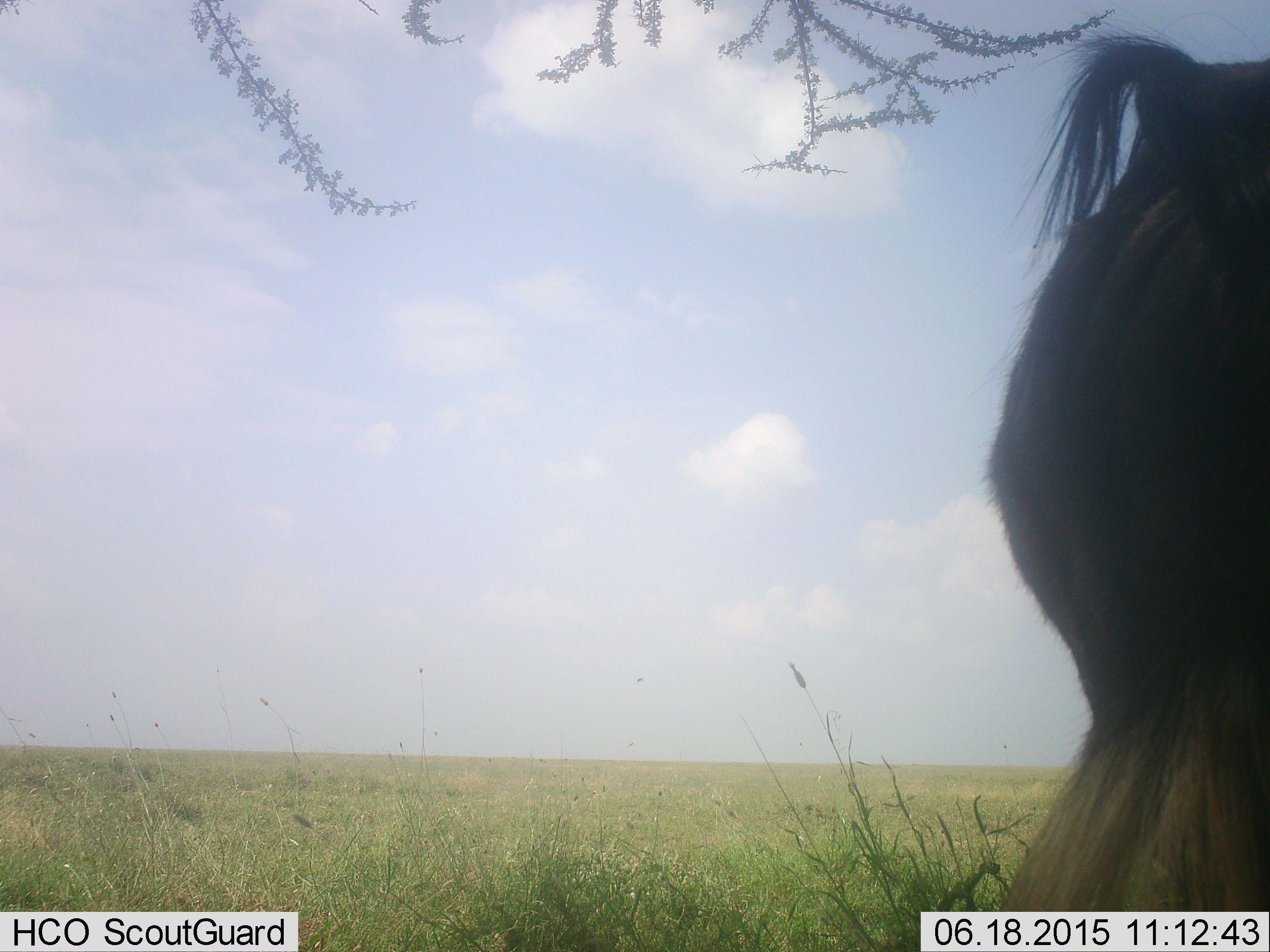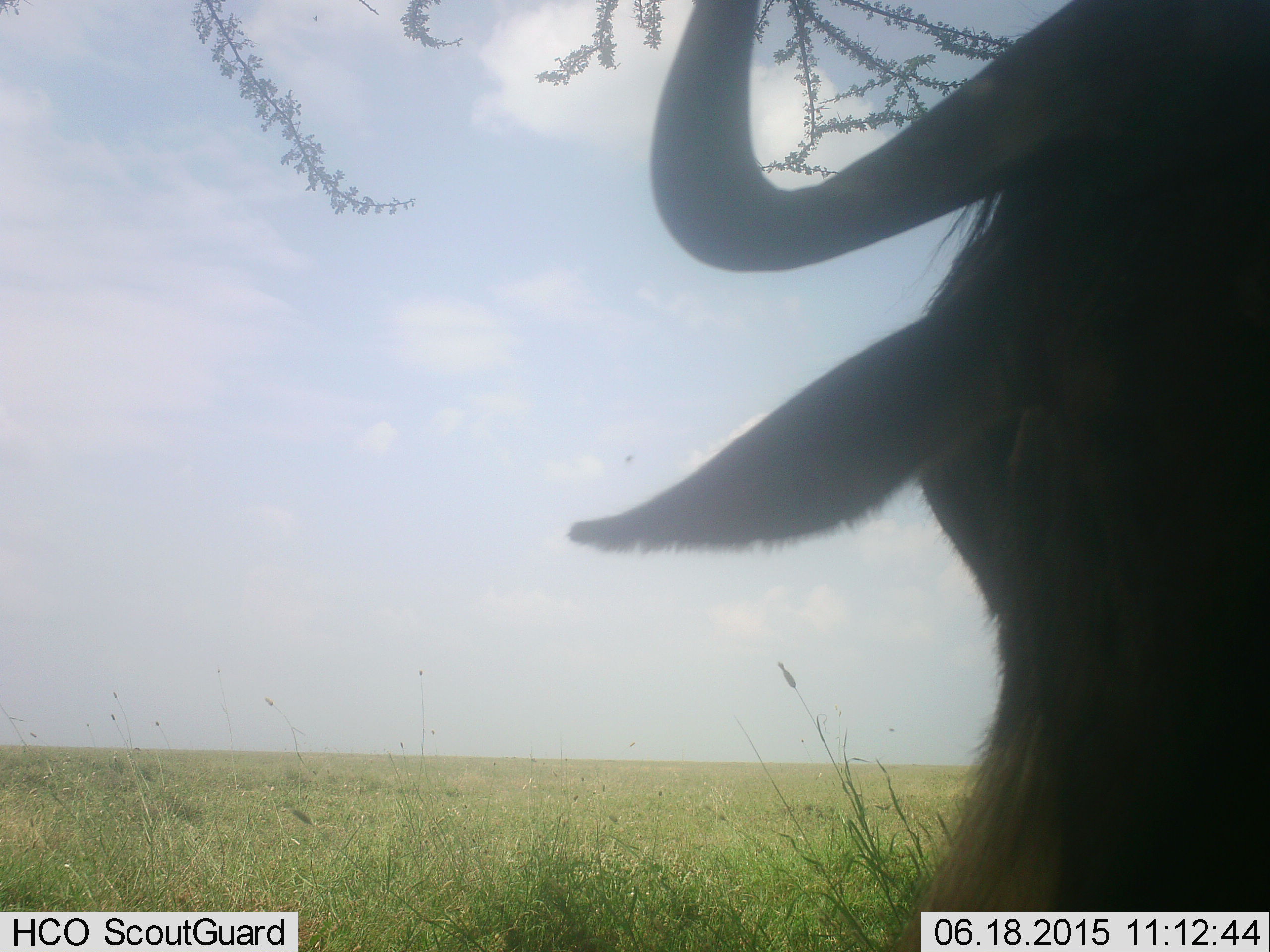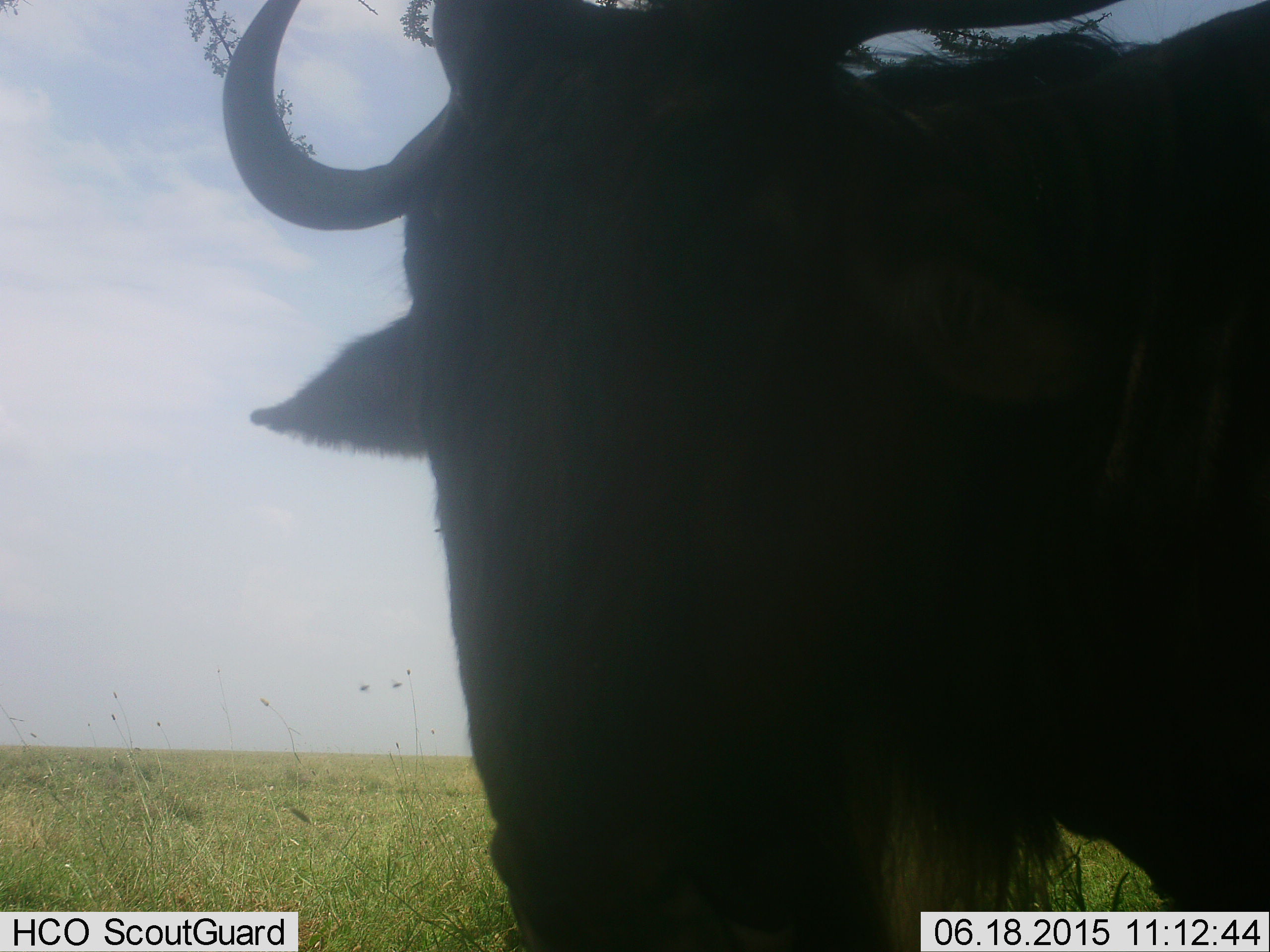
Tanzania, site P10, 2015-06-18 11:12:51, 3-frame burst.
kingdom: Animalia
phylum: Chordata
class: Mammalia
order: Artiodactyla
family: Bovidae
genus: Connochaetes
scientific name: Connochaetes taurinus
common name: blue wildebeest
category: wildebeest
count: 1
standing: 40%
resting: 0%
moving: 60%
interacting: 0%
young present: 0%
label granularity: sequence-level